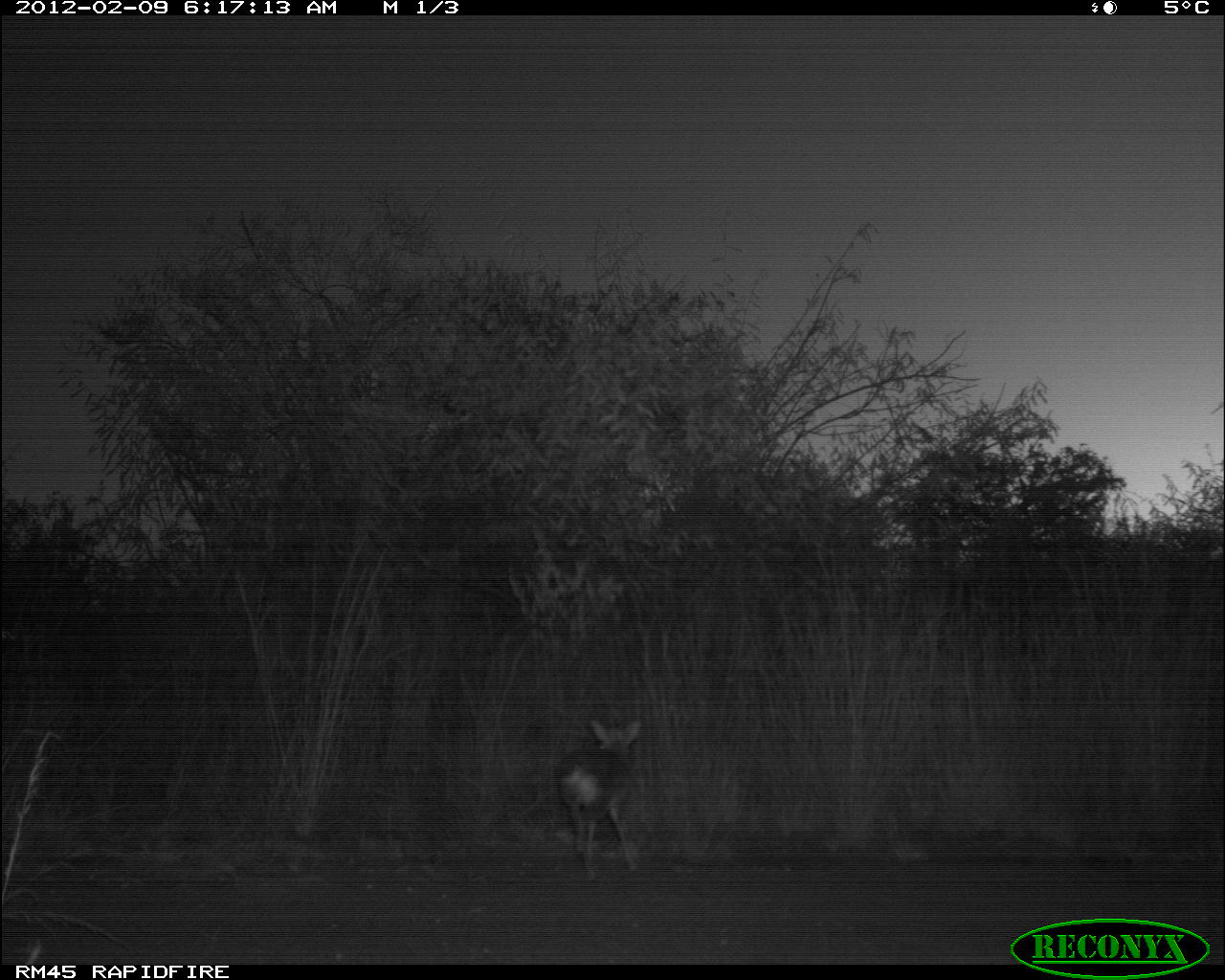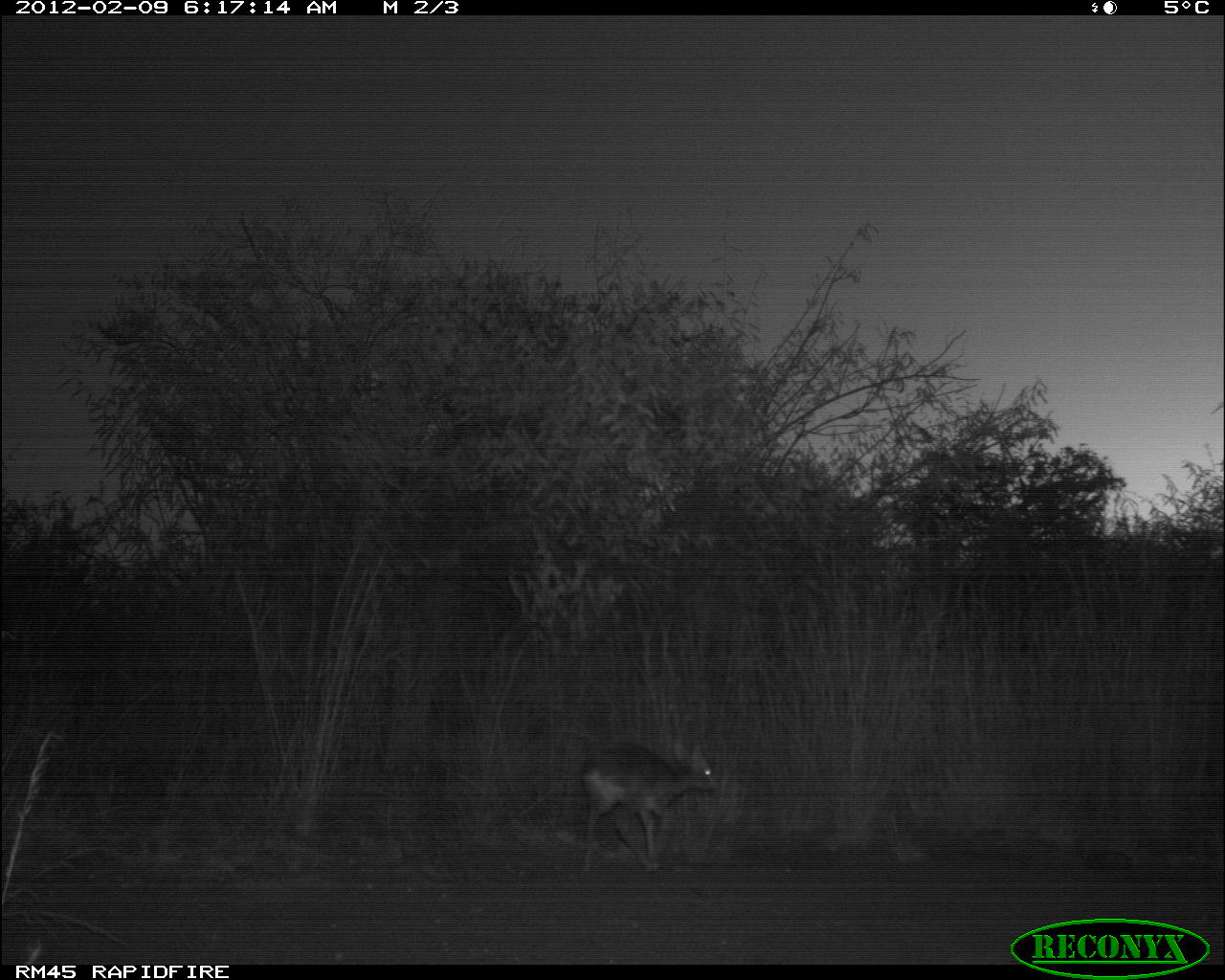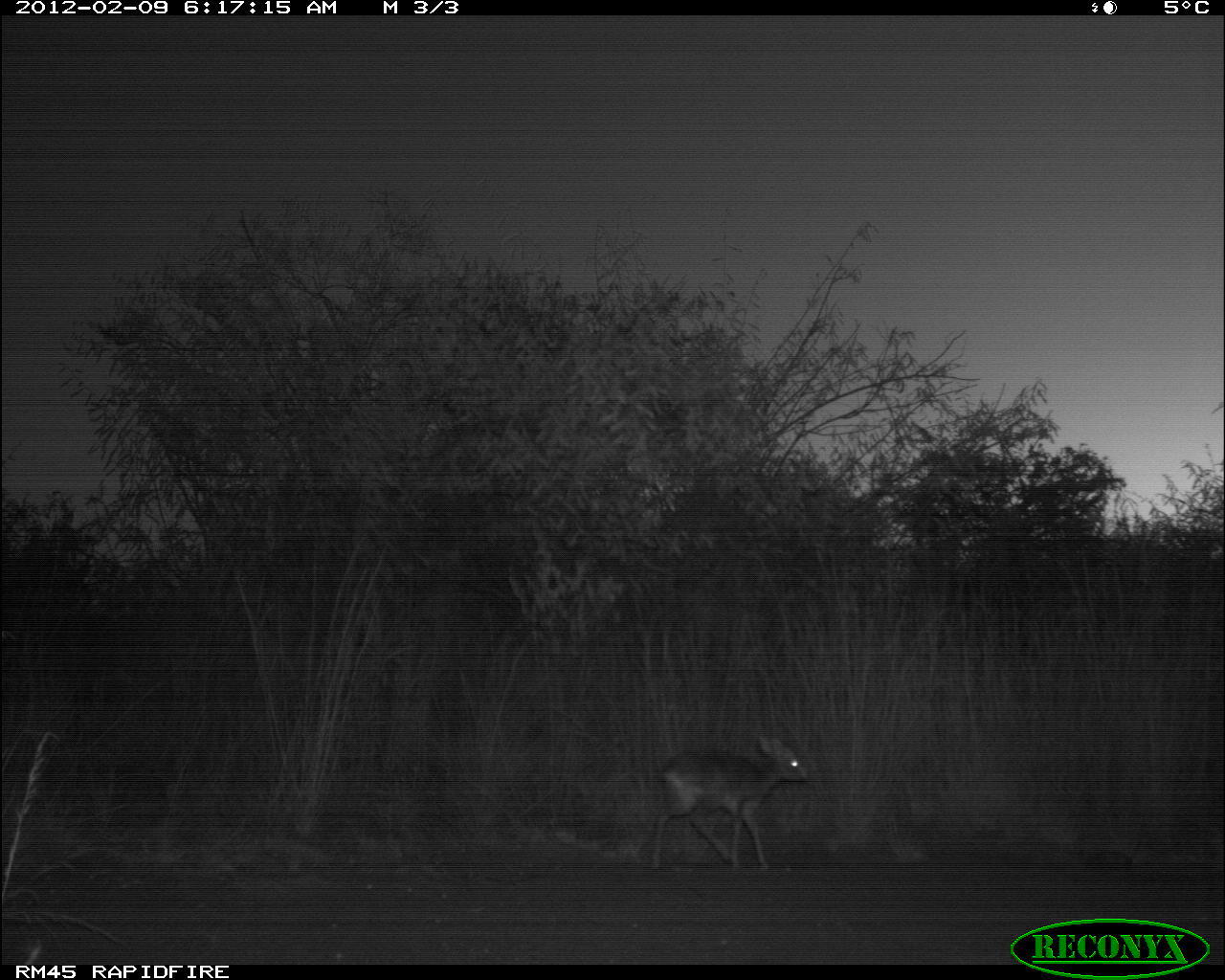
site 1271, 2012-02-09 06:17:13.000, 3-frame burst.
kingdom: Animalia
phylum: Chordata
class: Mammalia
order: Artiodactyla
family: Bovidae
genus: Madoqua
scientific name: Madoqua guentheri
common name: günther's dik-dik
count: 1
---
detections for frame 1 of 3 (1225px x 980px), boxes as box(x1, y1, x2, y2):
madoqua guentheri: box(558, 721, 641, 882)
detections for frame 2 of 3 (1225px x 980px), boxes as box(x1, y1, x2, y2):
madoqua guentheri: box(579, 741, 720, 874)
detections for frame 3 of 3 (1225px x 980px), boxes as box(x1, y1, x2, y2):
madoqua guentheri: box(651, 733, 808, 873)